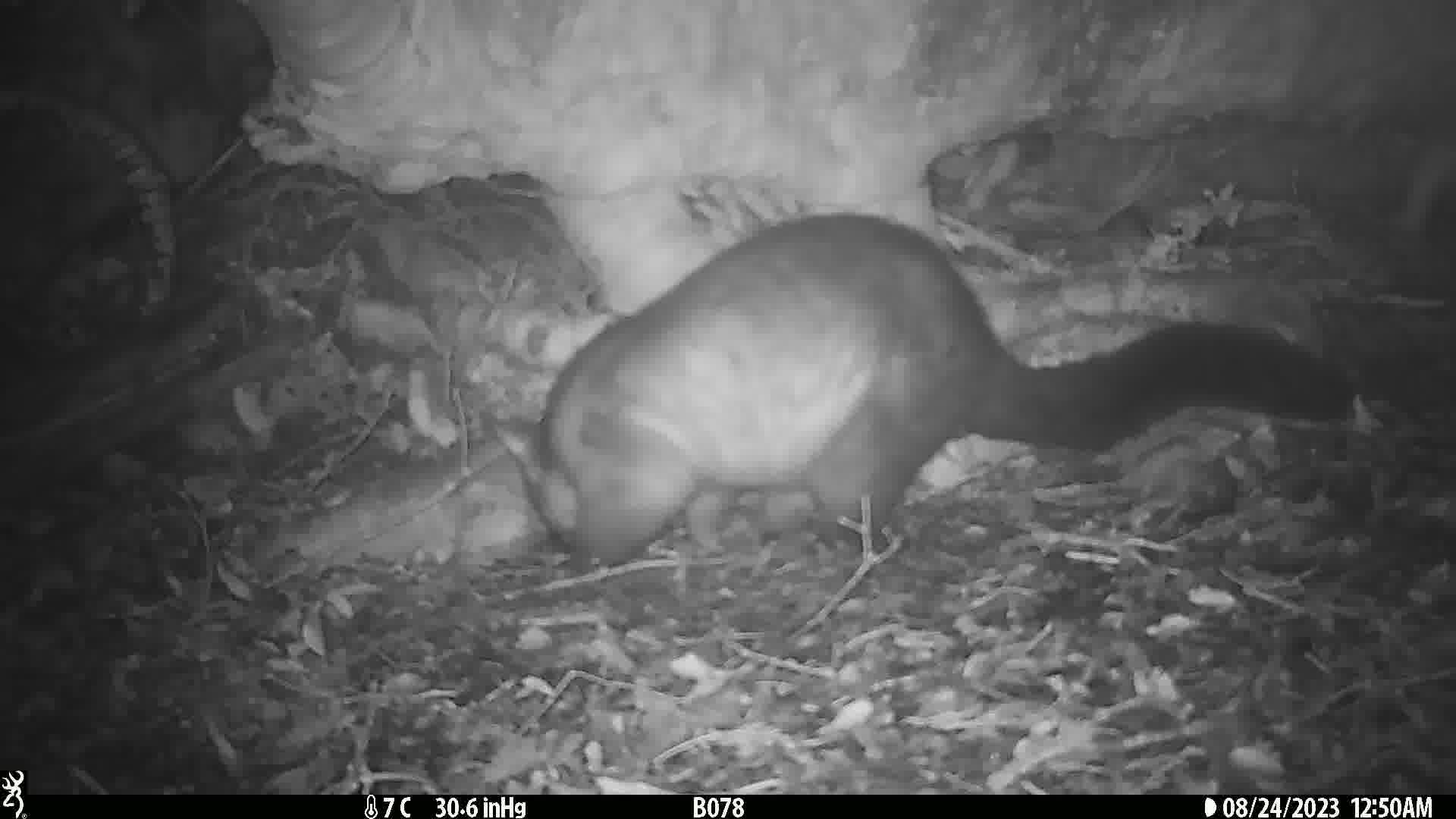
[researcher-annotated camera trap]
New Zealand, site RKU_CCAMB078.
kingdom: Animalia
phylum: Chordata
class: Mammalia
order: Diprotodontia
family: Phalangeridae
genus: Trichosurus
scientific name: Trichosurus vulpecula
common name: common brushtail possum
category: possum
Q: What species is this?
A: Possum (common brushtail possum) (Trichosurus vulpecula).